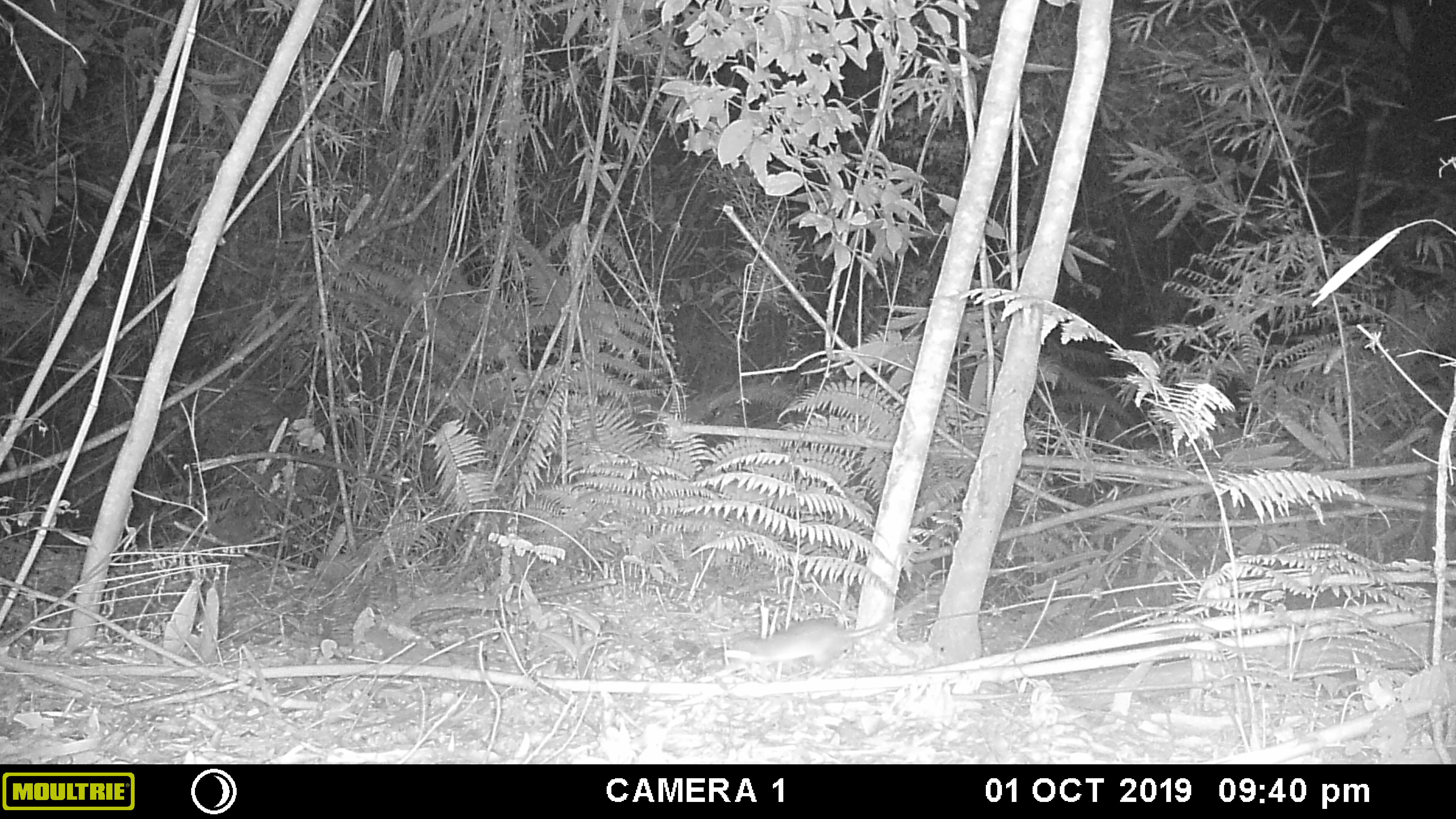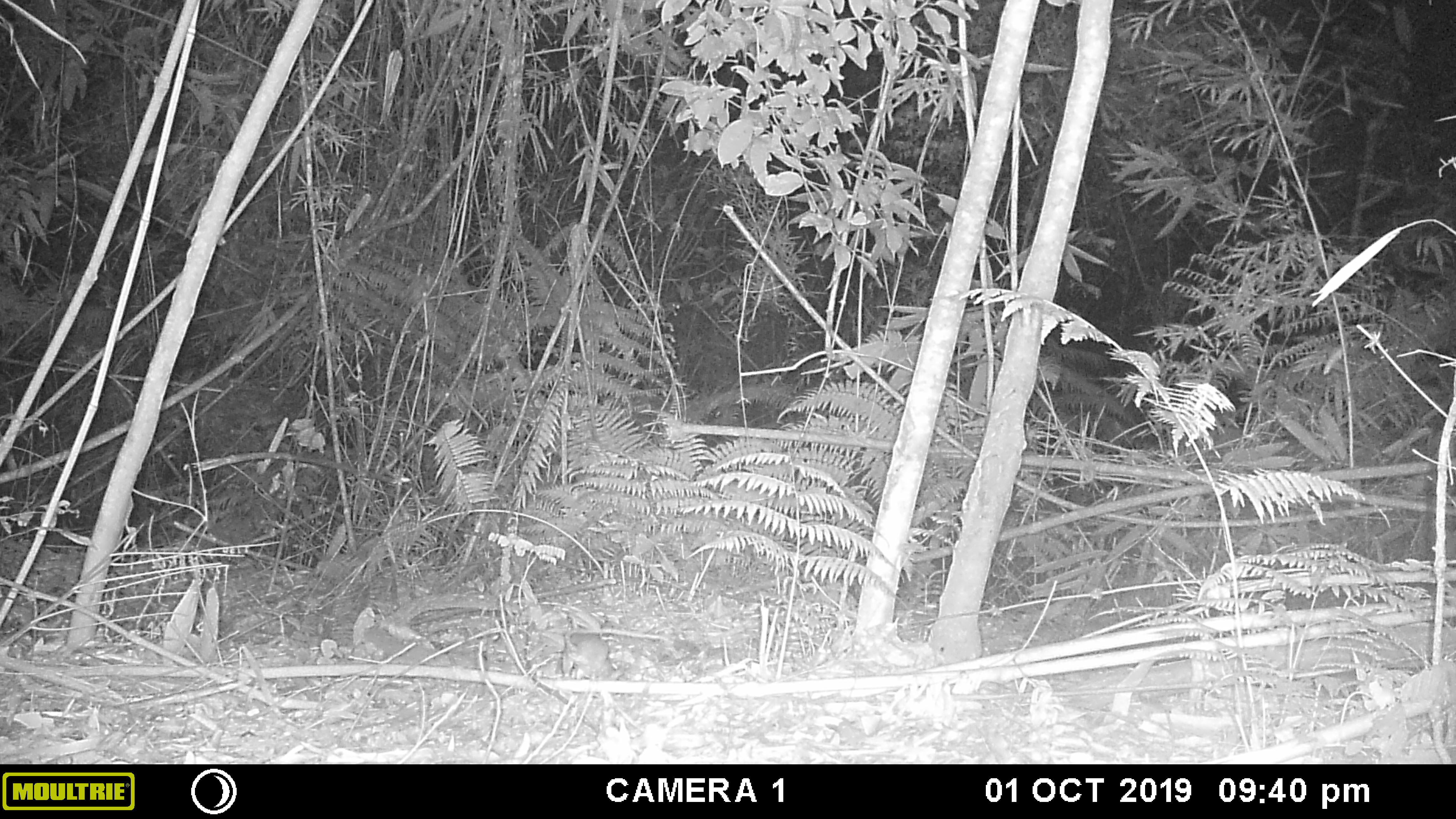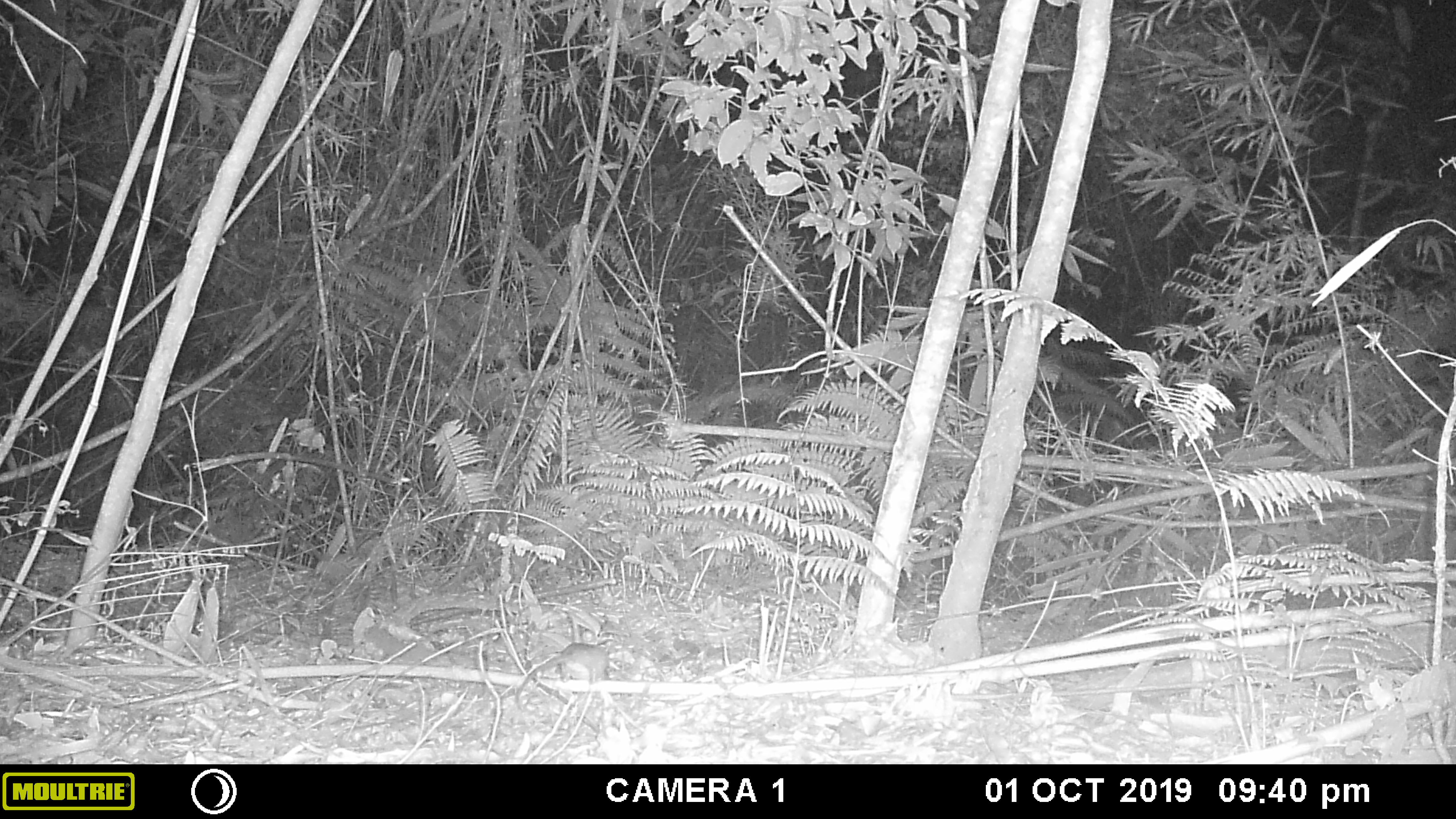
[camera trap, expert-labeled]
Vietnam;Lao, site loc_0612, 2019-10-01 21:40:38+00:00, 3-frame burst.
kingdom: Animalia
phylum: Chordata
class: Mammalia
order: Rodentia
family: Muridae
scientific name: Muridae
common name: old-world mice and rats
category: unidentified murid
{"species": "unidentified murid (old-world mice and rats) (Muridae)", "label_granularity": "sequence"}